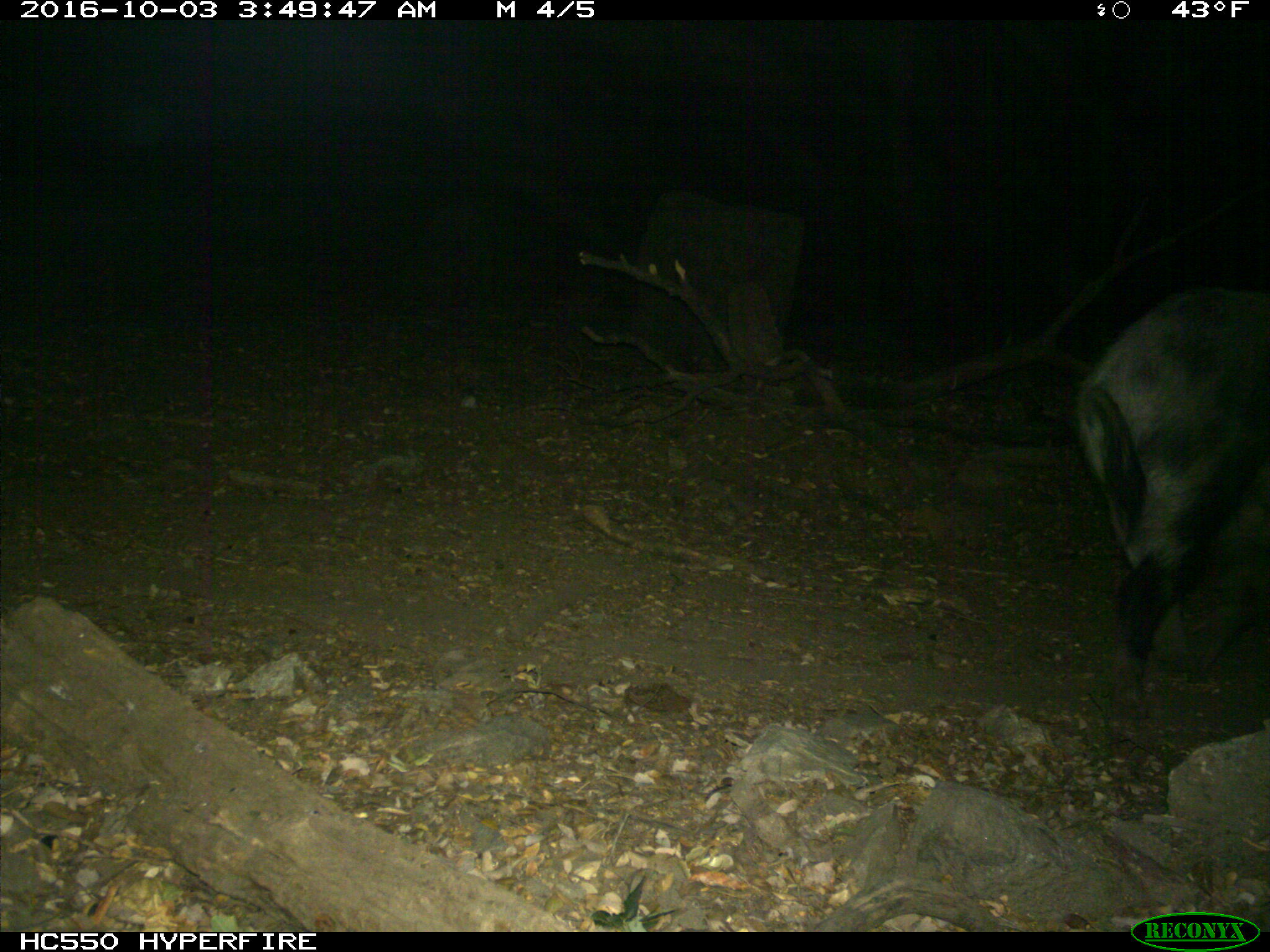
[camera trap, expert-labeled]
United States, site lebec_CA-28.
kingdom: Animalia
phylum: Chordata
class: Mammalia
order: Artiodactyla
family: Suidae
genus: Sus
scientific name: Sus scrofa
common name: wild boar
Sus scrofa (wild boar).